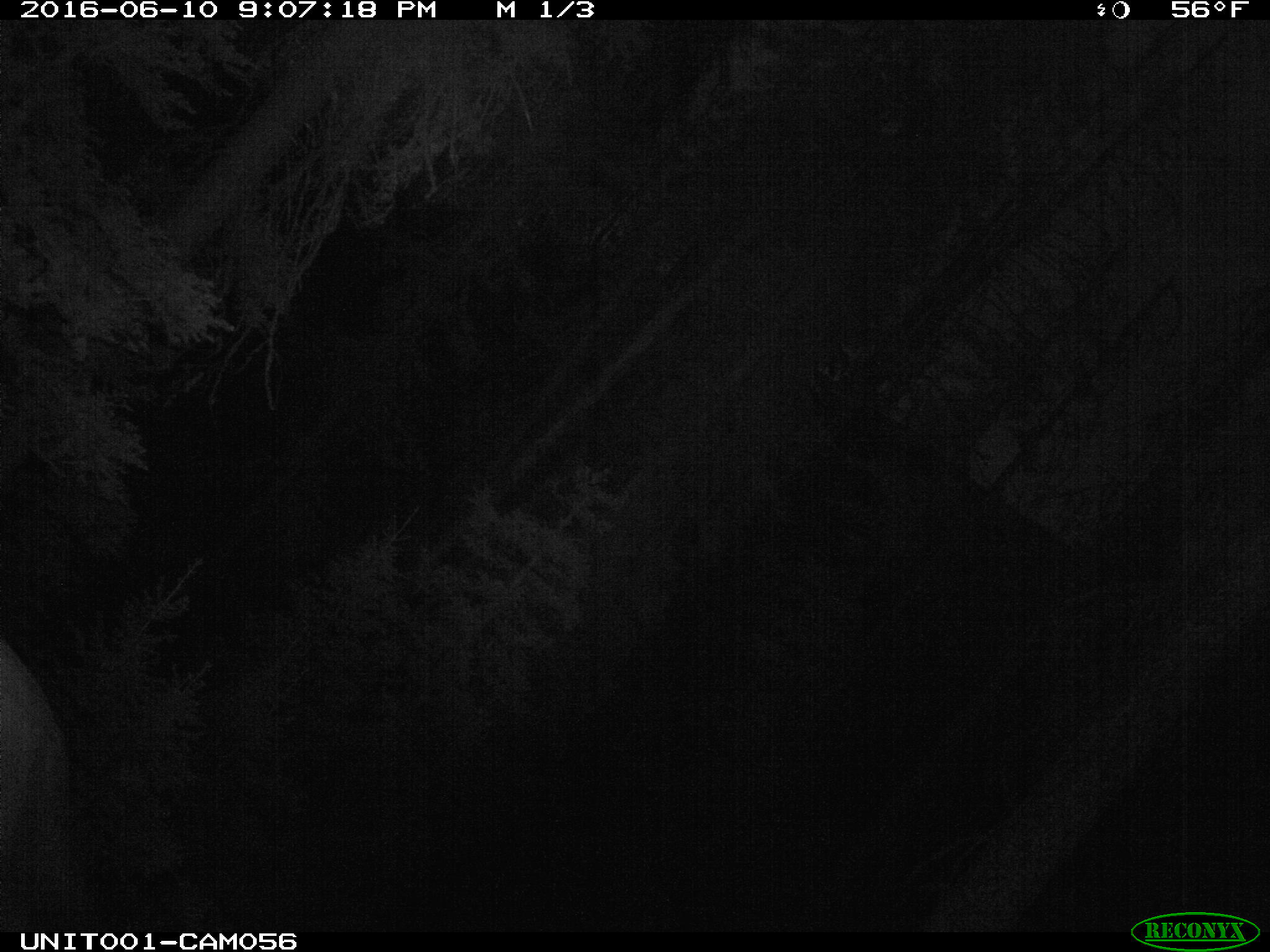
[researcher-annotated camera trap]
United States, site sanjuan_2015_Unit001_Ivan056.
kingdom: Animalia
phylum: Chordata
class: Mammalia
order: Artiodactyla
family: Cervidae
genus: Cervus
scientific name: Cervus elaphus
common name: red deer